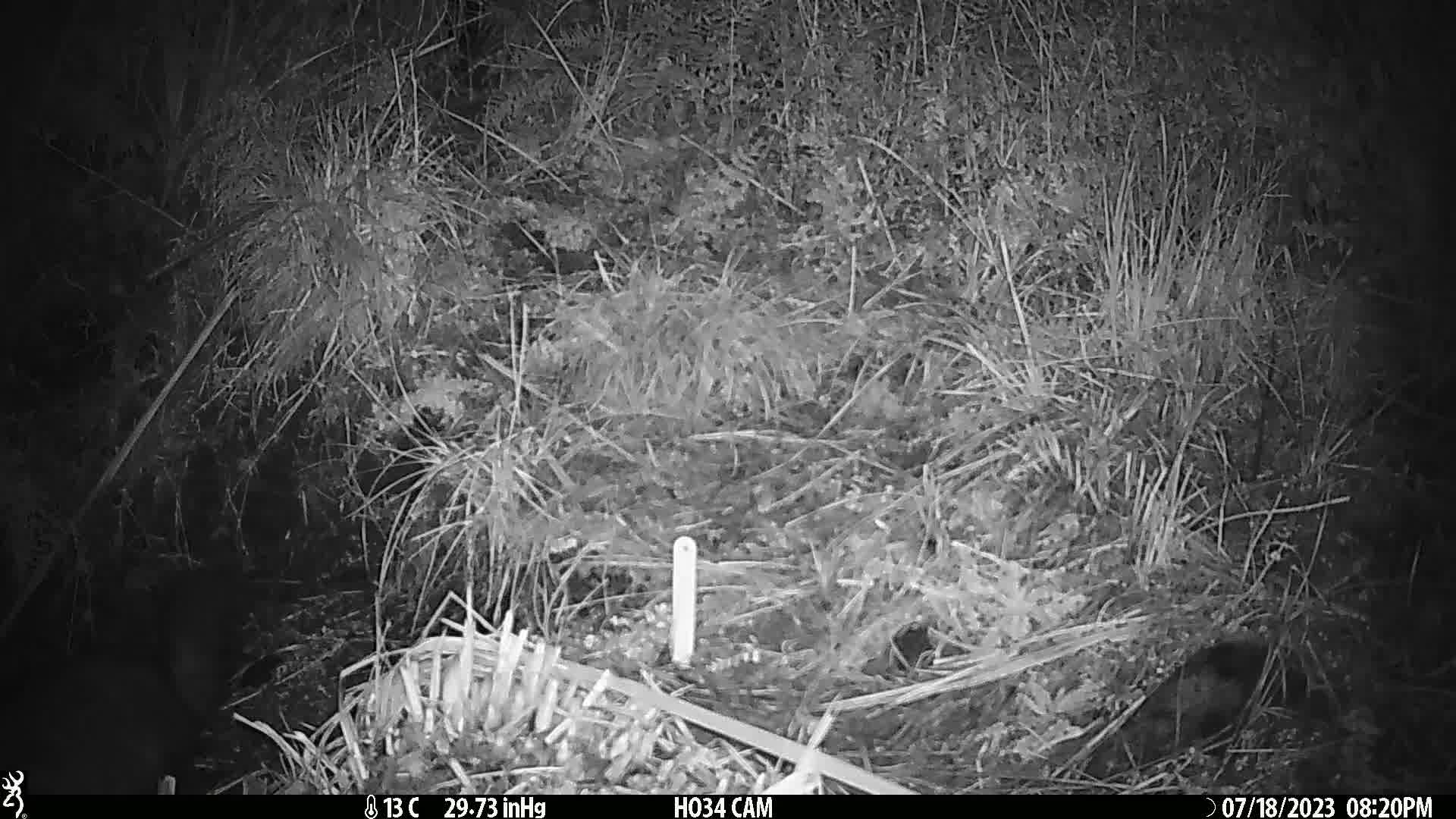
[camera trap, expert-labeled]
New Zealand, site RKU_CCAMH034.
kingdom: Animalia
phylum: Chordata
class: Mammalia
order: Diprotodontia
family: Phalangeridae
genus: Trichosurus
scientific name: Trichosurus vulpecula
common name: common brushtail possum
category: possum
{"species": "possum (common brushtail possum) (Trichosurus vulpecula)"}